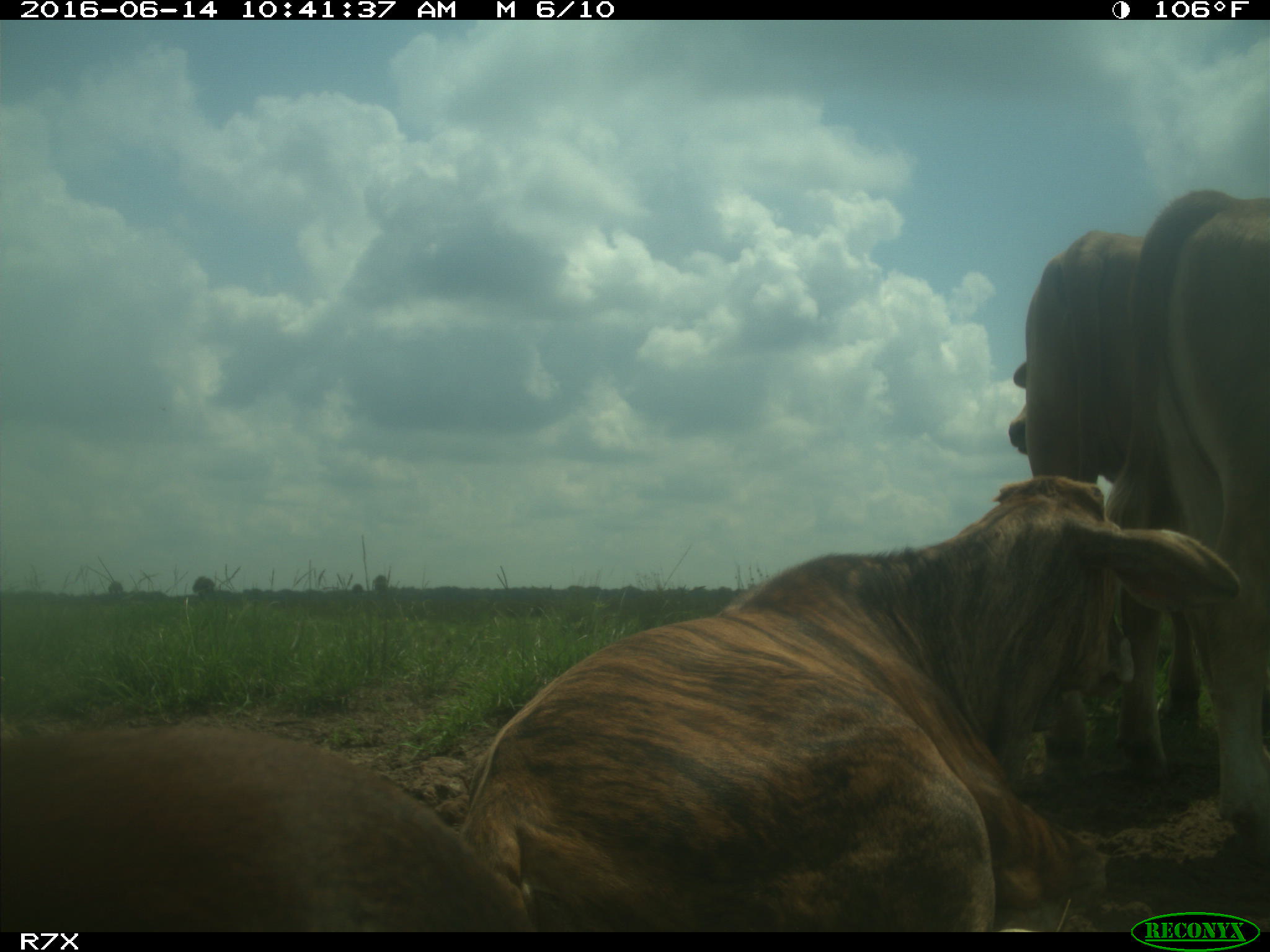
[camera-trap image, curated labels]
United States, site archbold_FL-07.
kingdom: Animalia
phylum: Chordata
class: Mammalia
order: Artiodactyla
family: Bovidae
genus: Bos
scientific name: Bos taurus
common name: domestic cow